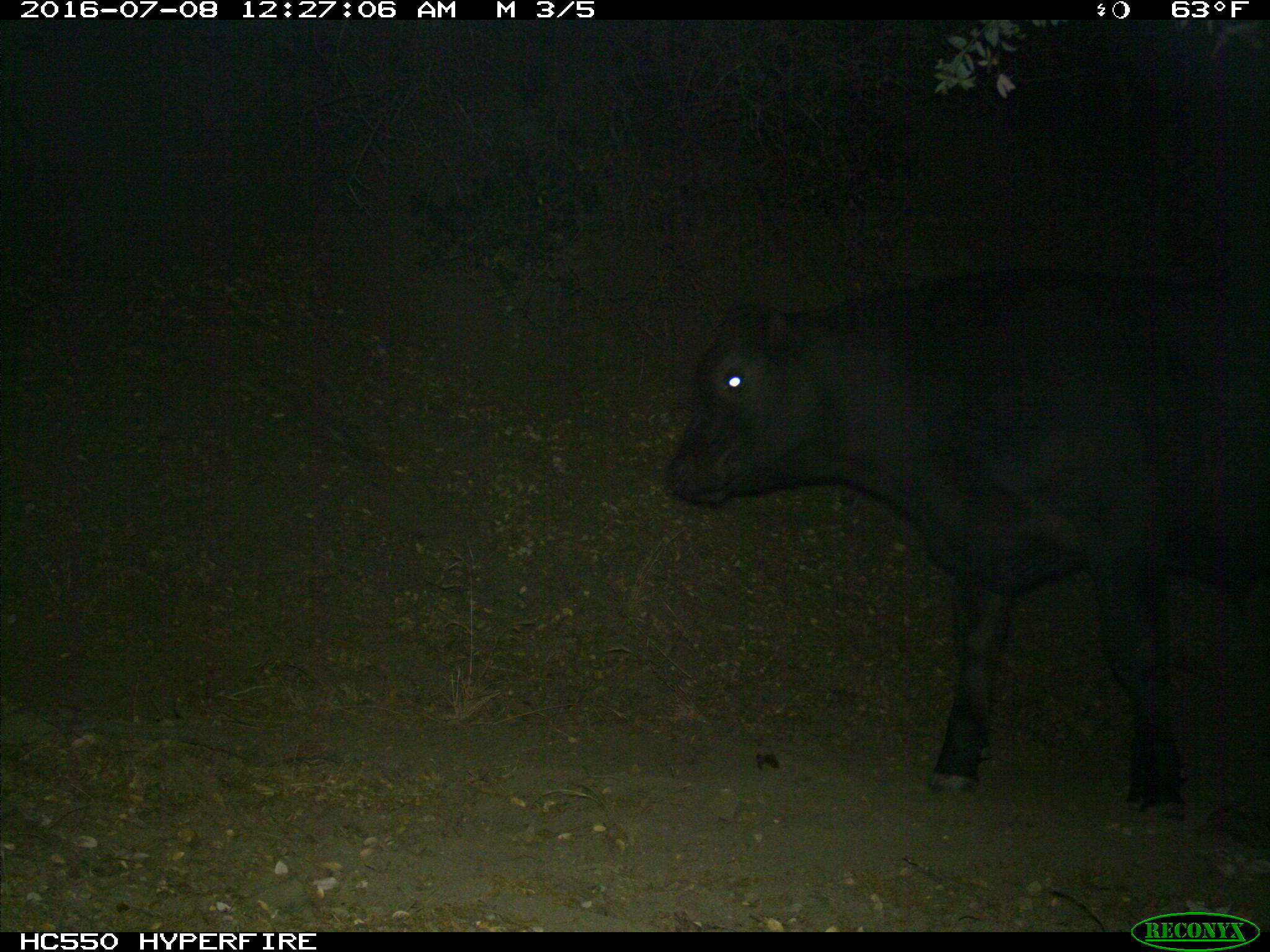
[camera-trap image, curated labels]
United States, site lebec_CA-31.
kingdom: Animalia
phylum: Chordata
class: Mammalia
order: Artiodactyla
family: Bovidae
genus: Bos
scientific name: Bos taurus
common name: domestic cow